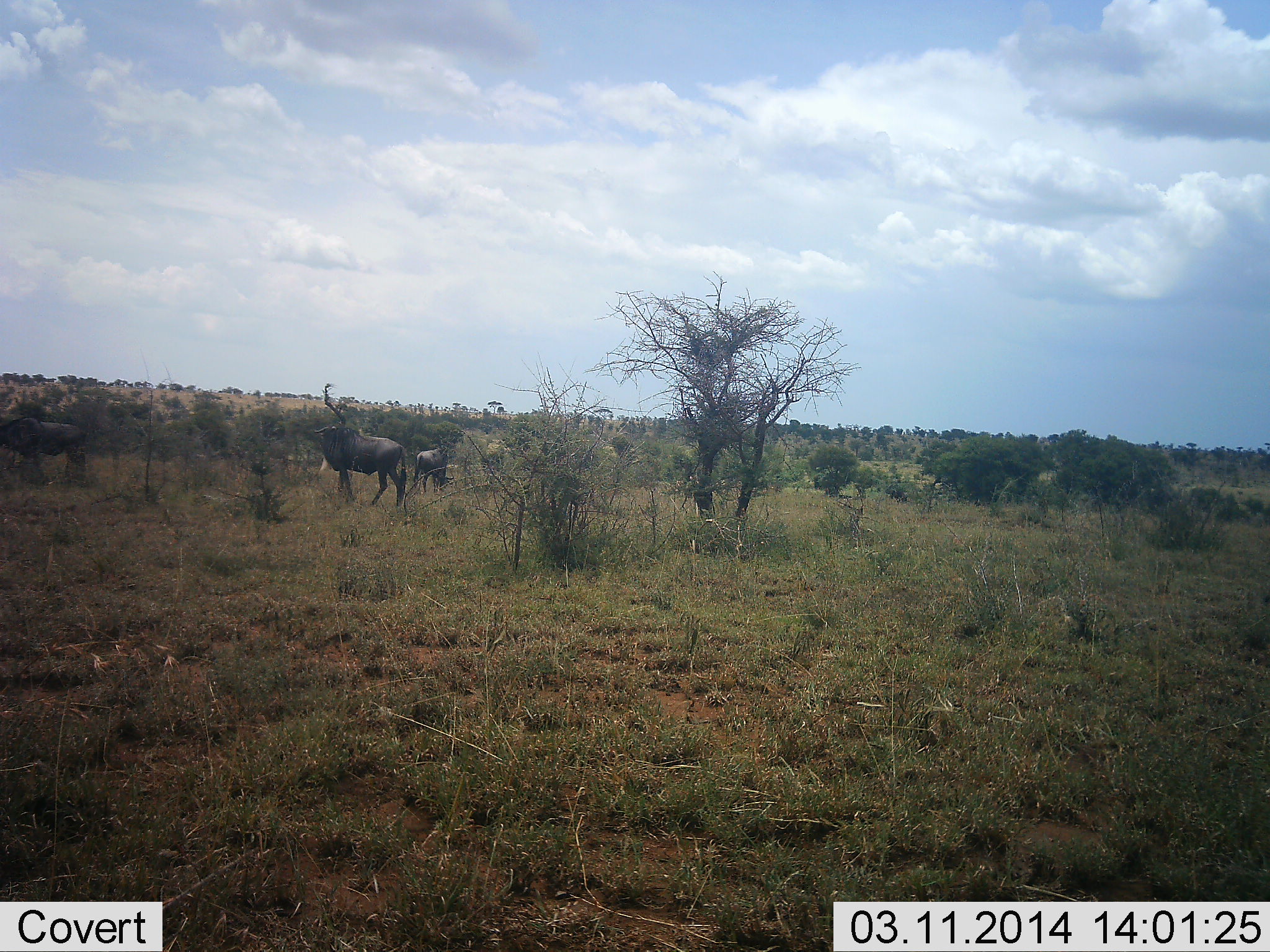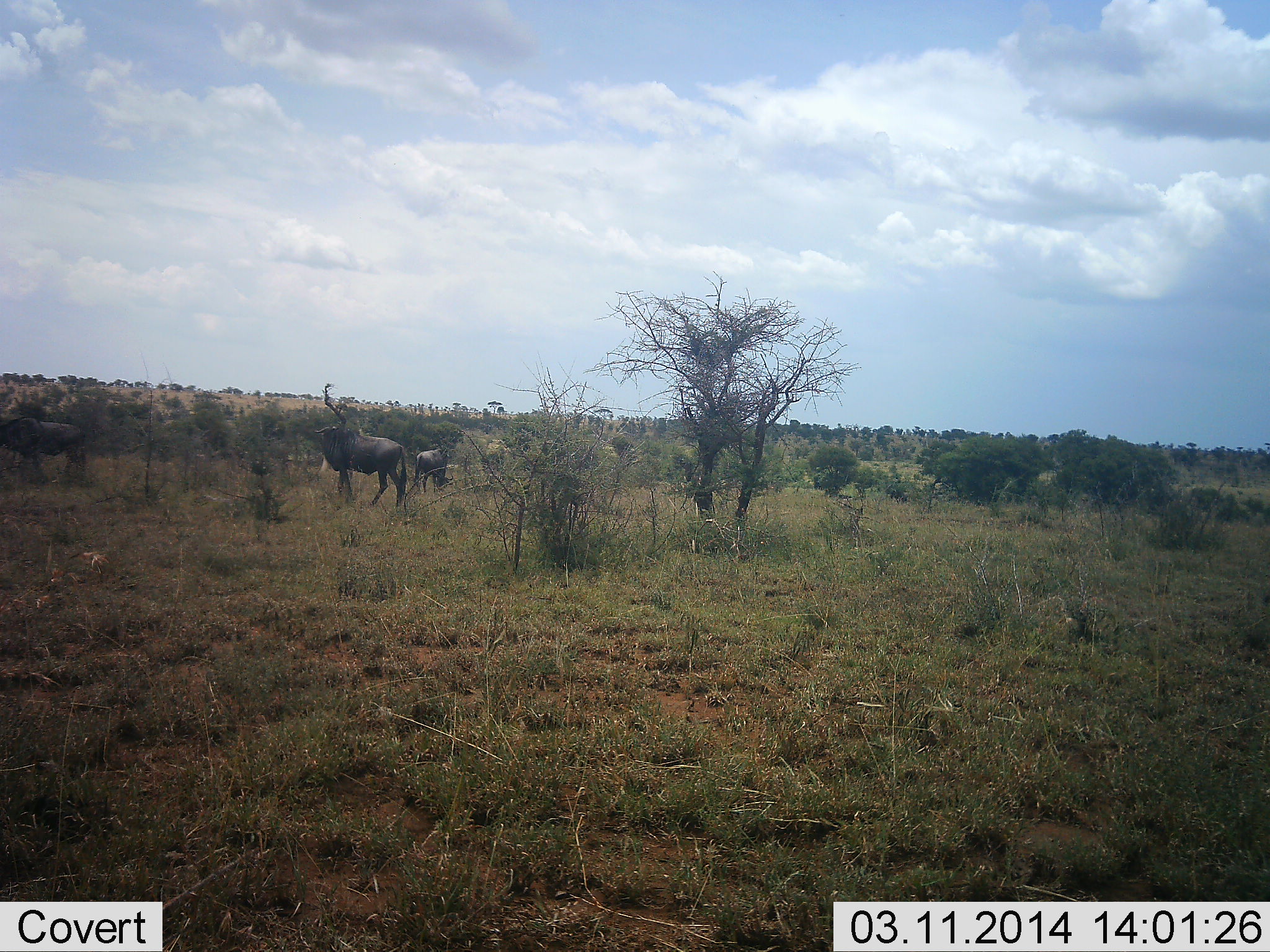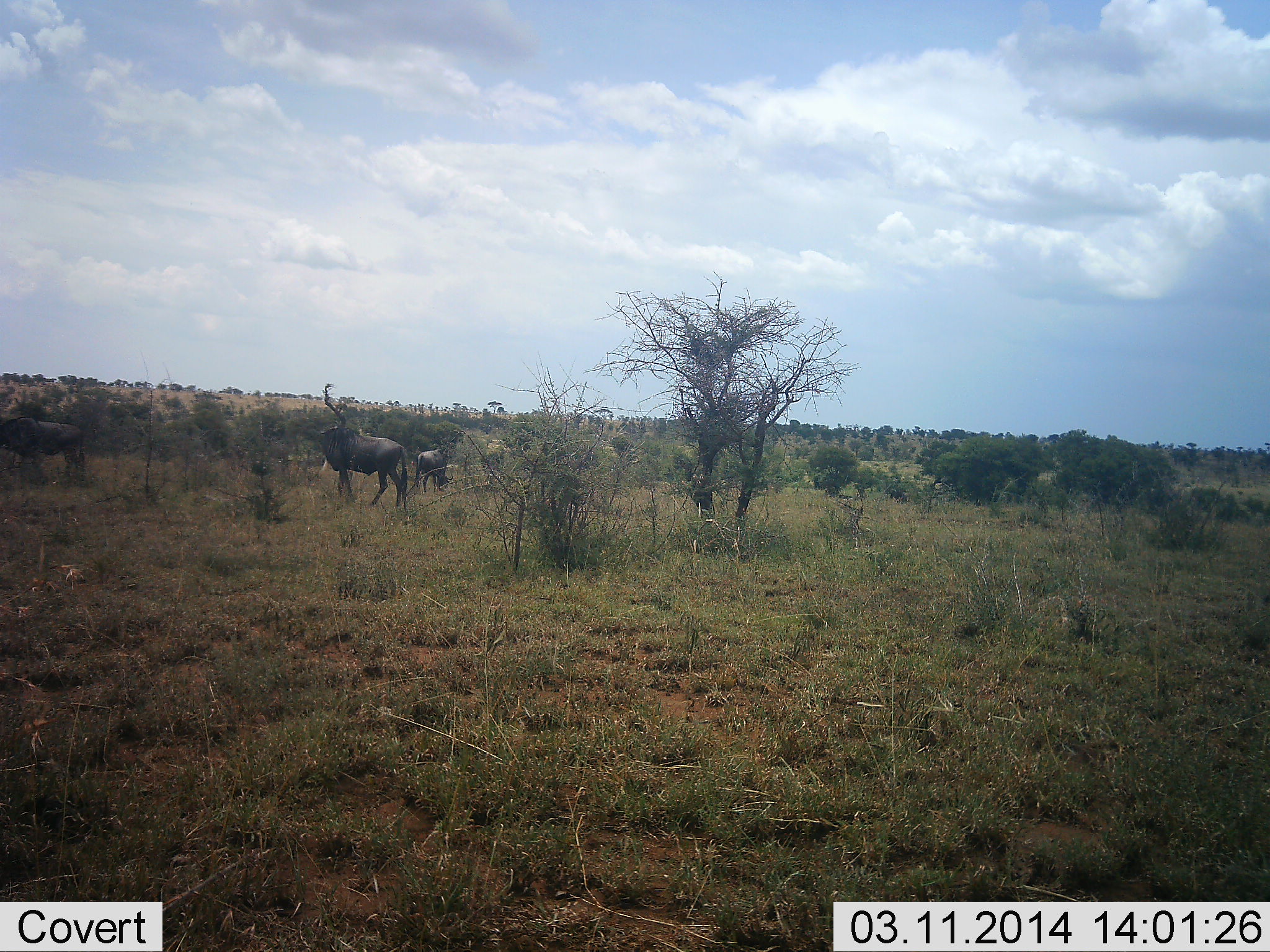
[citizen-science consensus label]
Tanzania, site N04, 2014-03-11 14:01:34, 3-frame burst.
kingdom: Animalia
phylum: Chordata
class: Mammalia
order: Artiodactyla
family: Bovidae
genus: Connochaetes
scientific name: Connochaetes taurinus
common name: blue wildebeest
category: wildebeest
Wildebeest (blue wildebeest) (Connochaetes taurinus), count 3. Behavior (volunteer vote fractions): standing 80%, resting 0%, moving 20%, interacting 0%. Young present (vote fraction): 0%. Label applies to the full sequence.